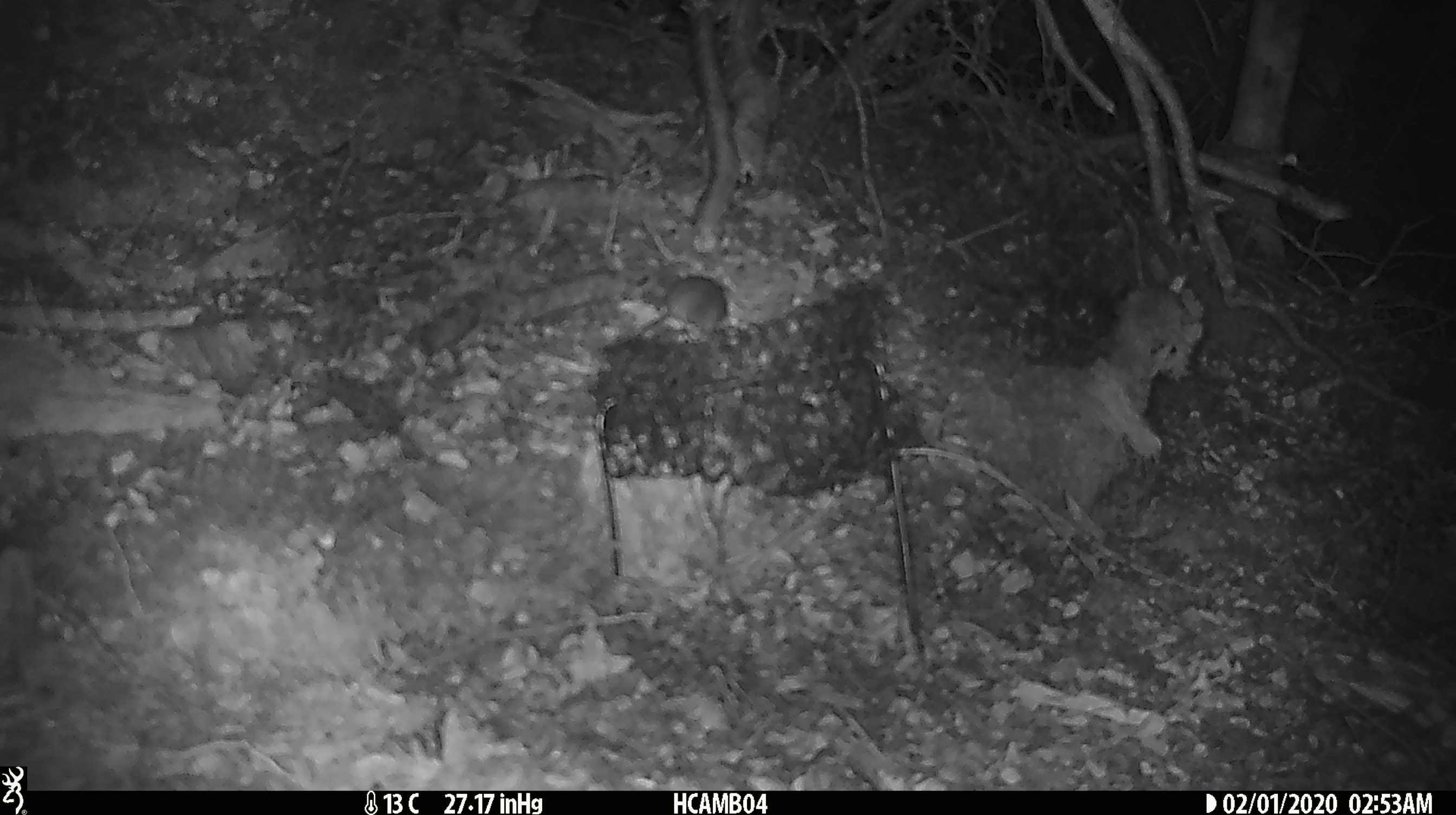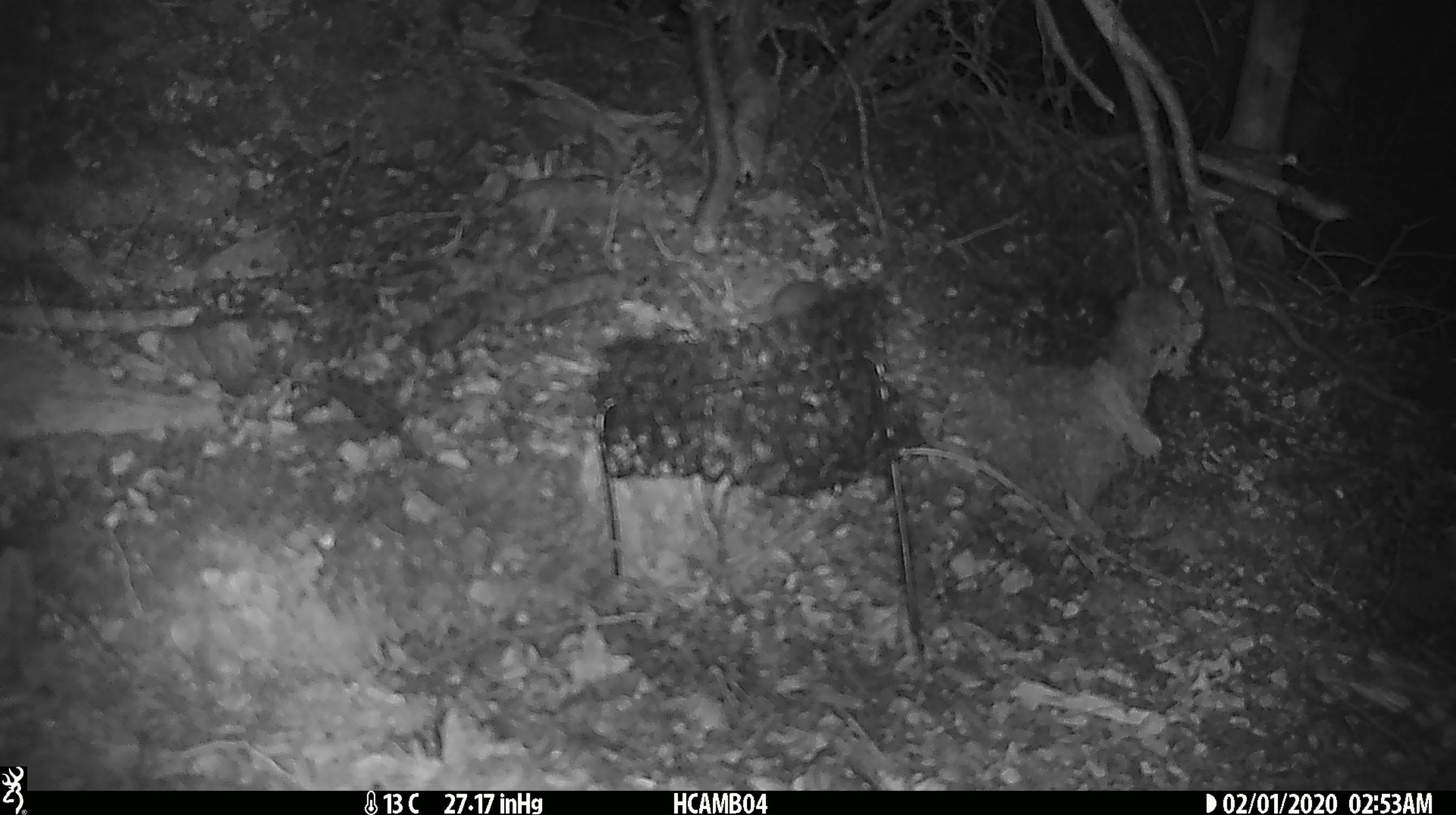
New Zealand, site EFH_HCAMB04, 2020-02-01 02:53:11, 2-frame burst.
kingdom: Animalia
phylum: Chordata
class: Mammalia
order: Rodentia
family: Muridae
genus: Mus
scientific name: Mus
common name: mouse